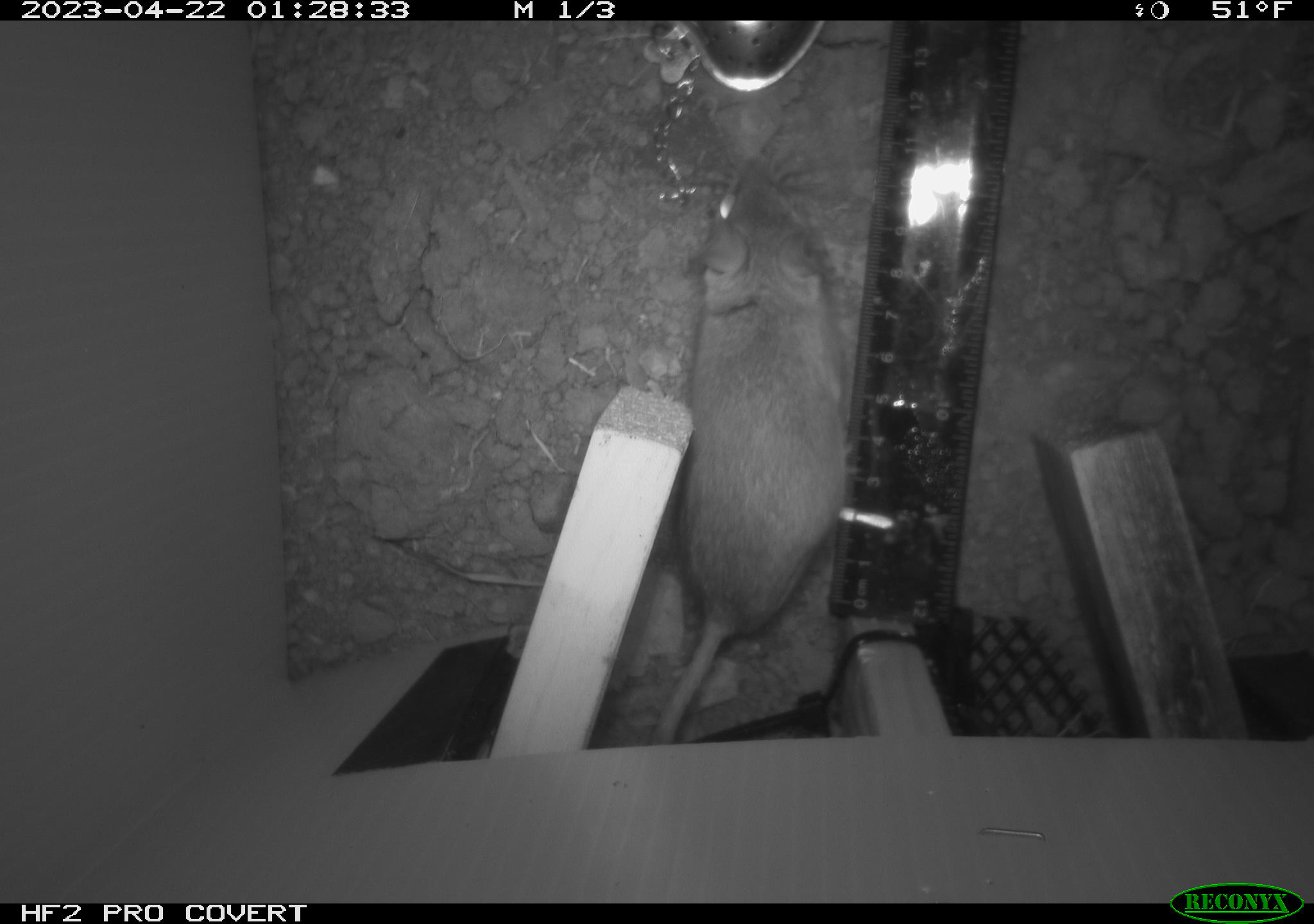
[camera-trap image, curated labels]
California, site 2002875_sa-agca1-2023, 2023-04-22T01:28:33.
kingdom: Animalia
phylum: Chordata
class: Mammalia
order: Rodentia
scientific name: Rodentia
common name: mouse species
Mouse species (Rodentia).